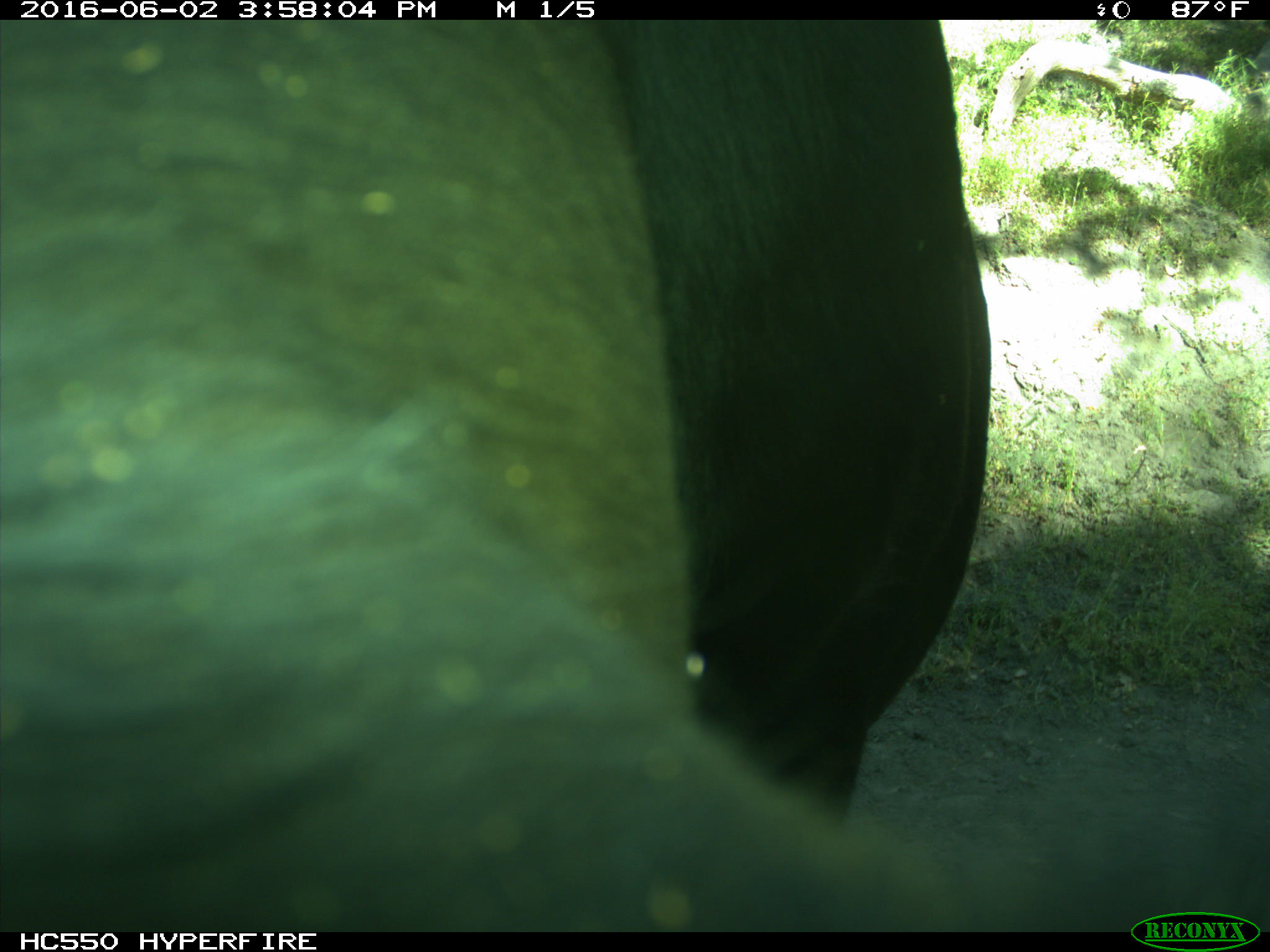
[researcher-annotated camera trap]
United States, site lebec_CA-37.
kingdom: Animalia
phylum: Chordata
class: Mammalia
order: Artiodactyla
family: Bovidae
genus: Bos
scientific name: Bos taurus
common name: domestic cow